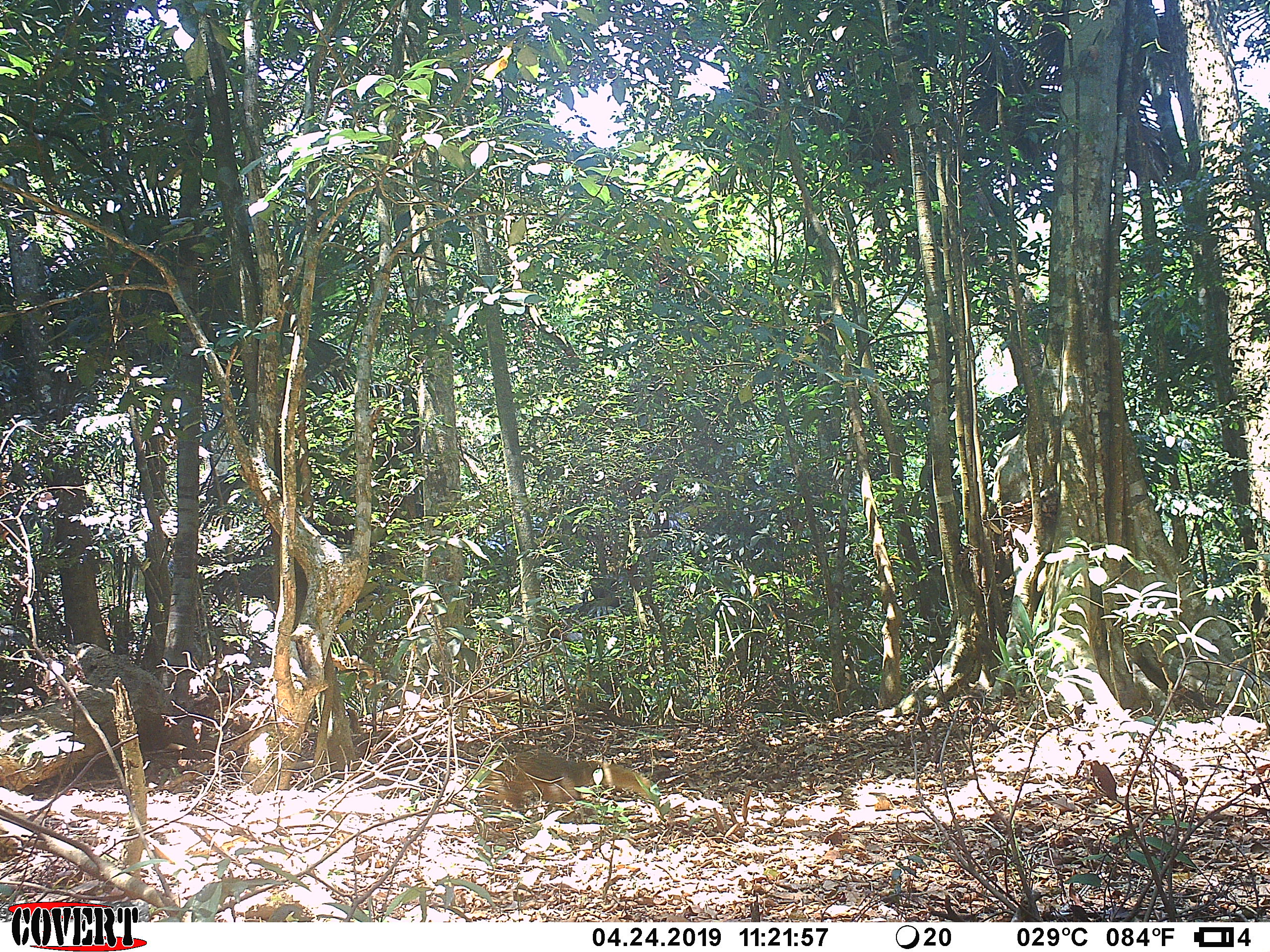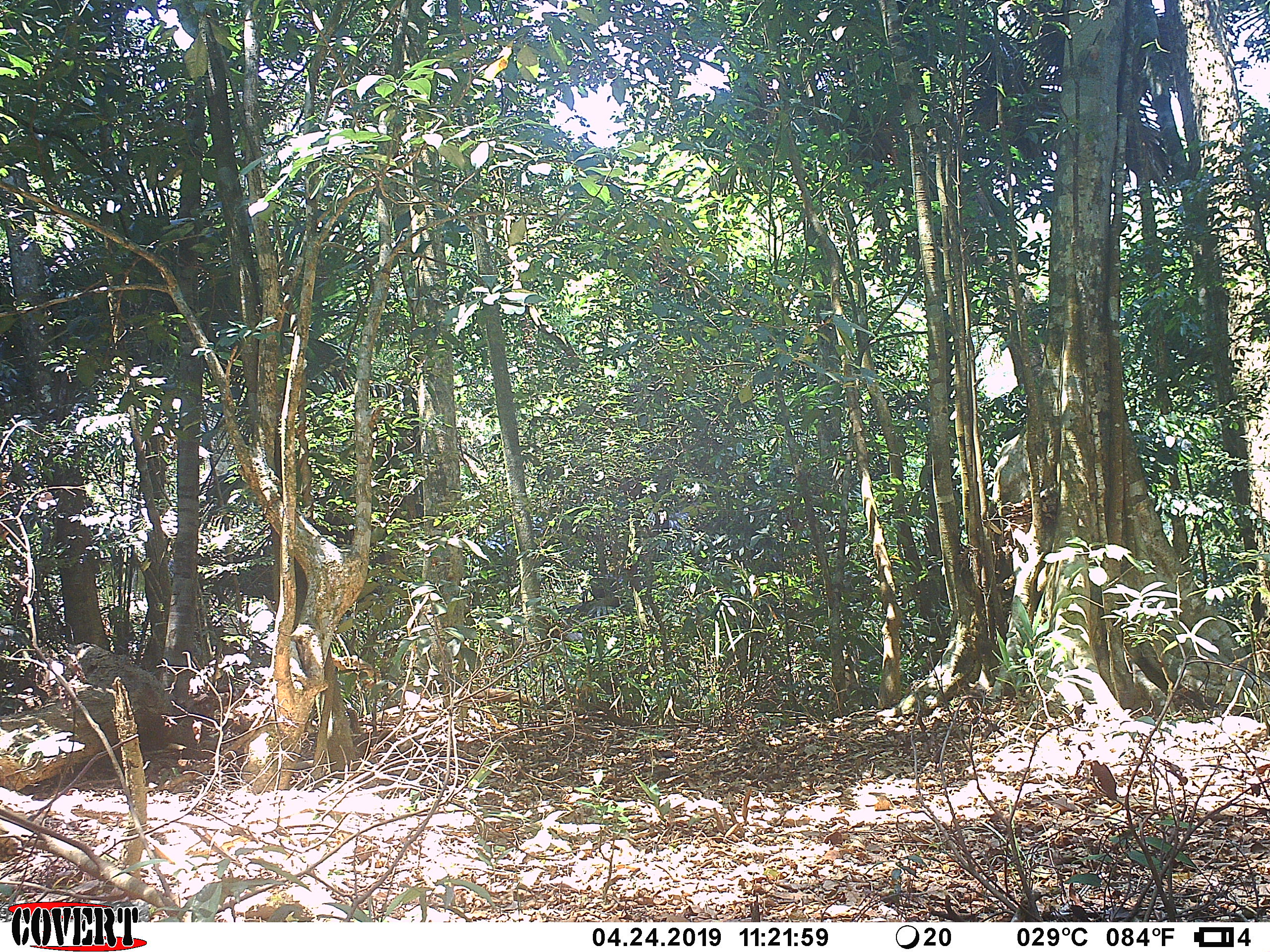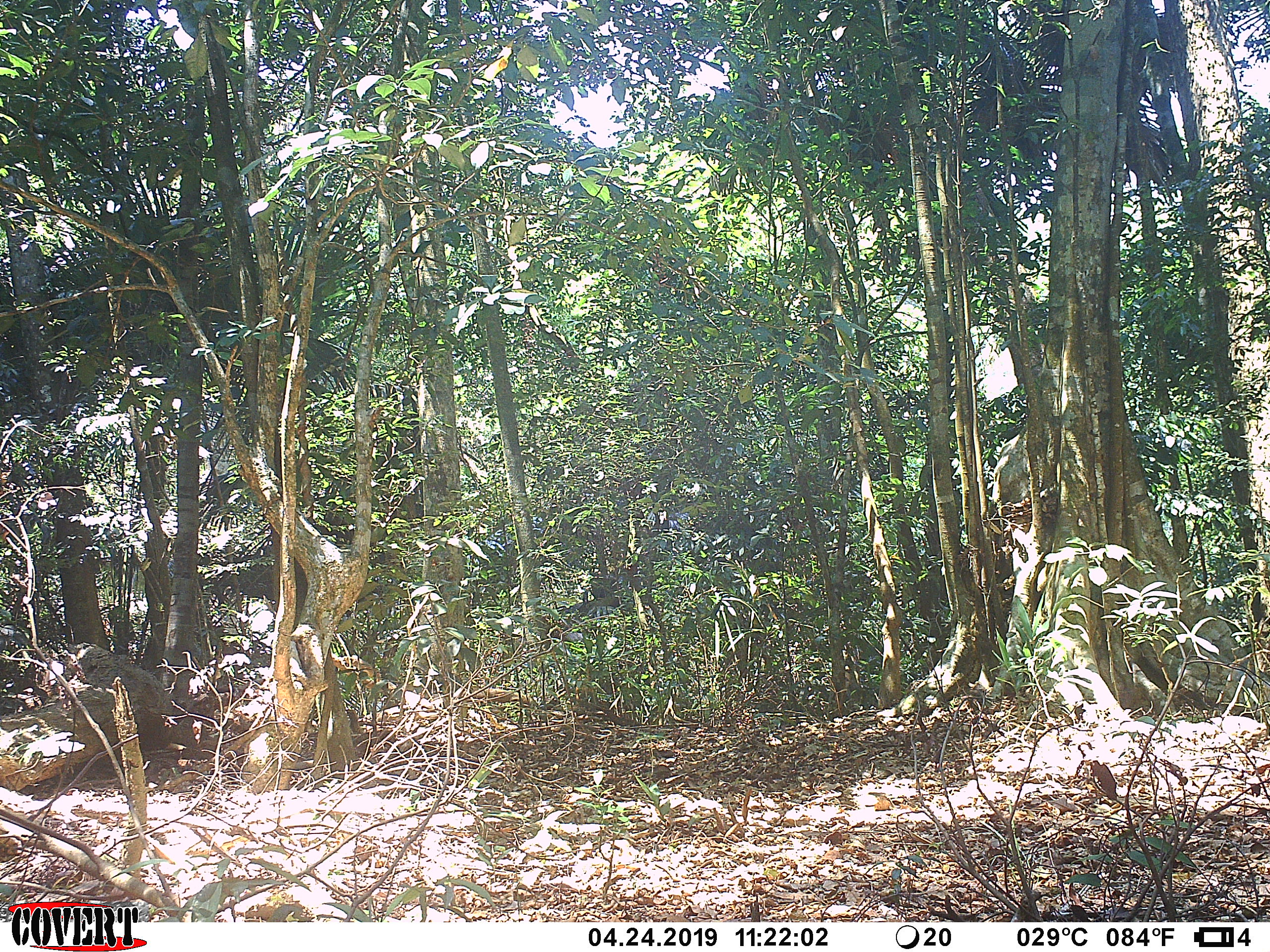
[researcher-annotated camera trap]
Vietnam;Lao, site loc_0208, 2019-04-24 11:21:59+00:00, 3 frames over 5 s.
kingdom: Animalia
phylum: Chordata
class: Mammalia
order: Carnivora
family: Herpestidae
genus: Urva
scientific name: Urva urva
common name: crab-eating mongoose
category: crab eating mongoose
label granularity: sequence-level